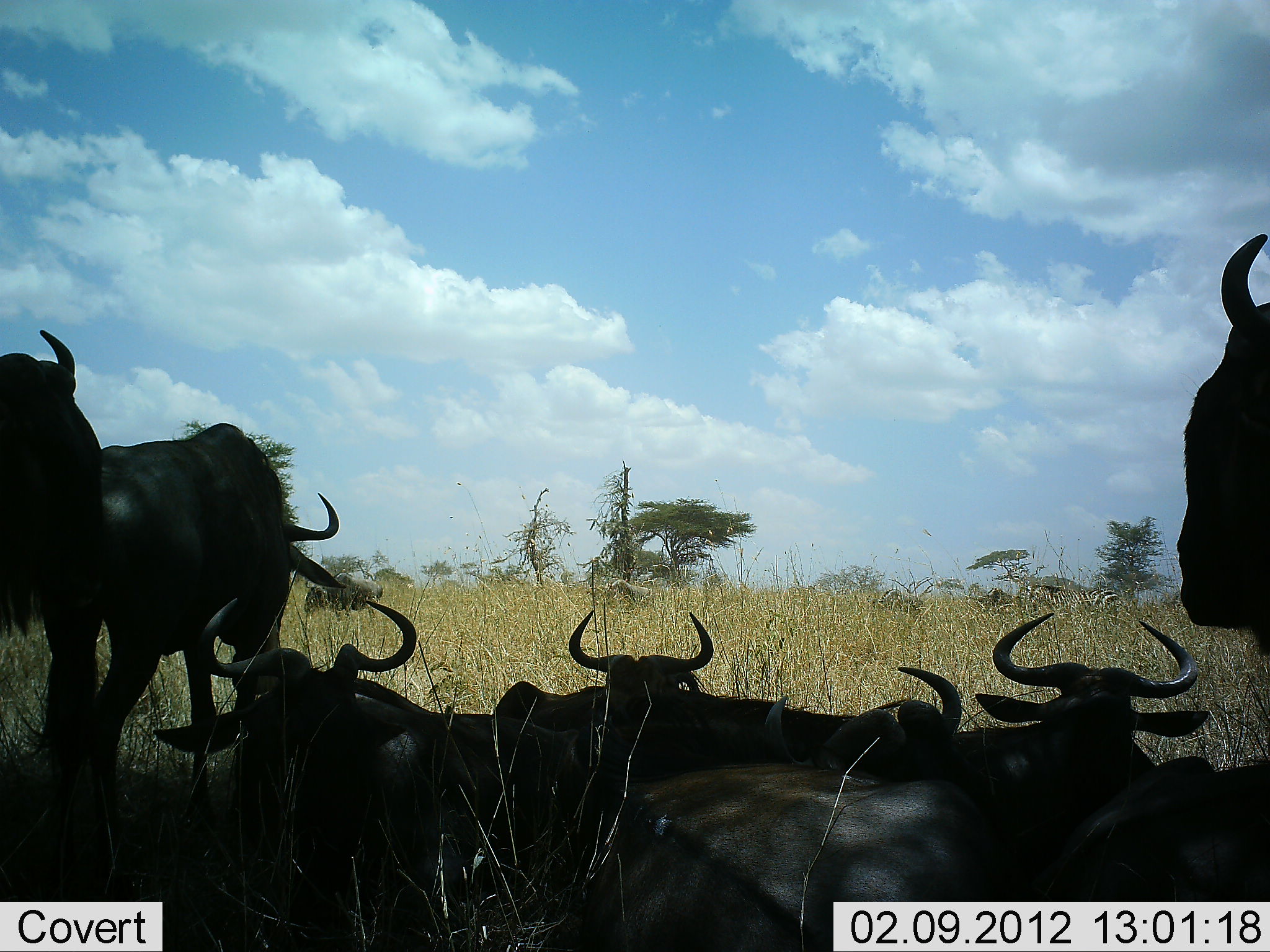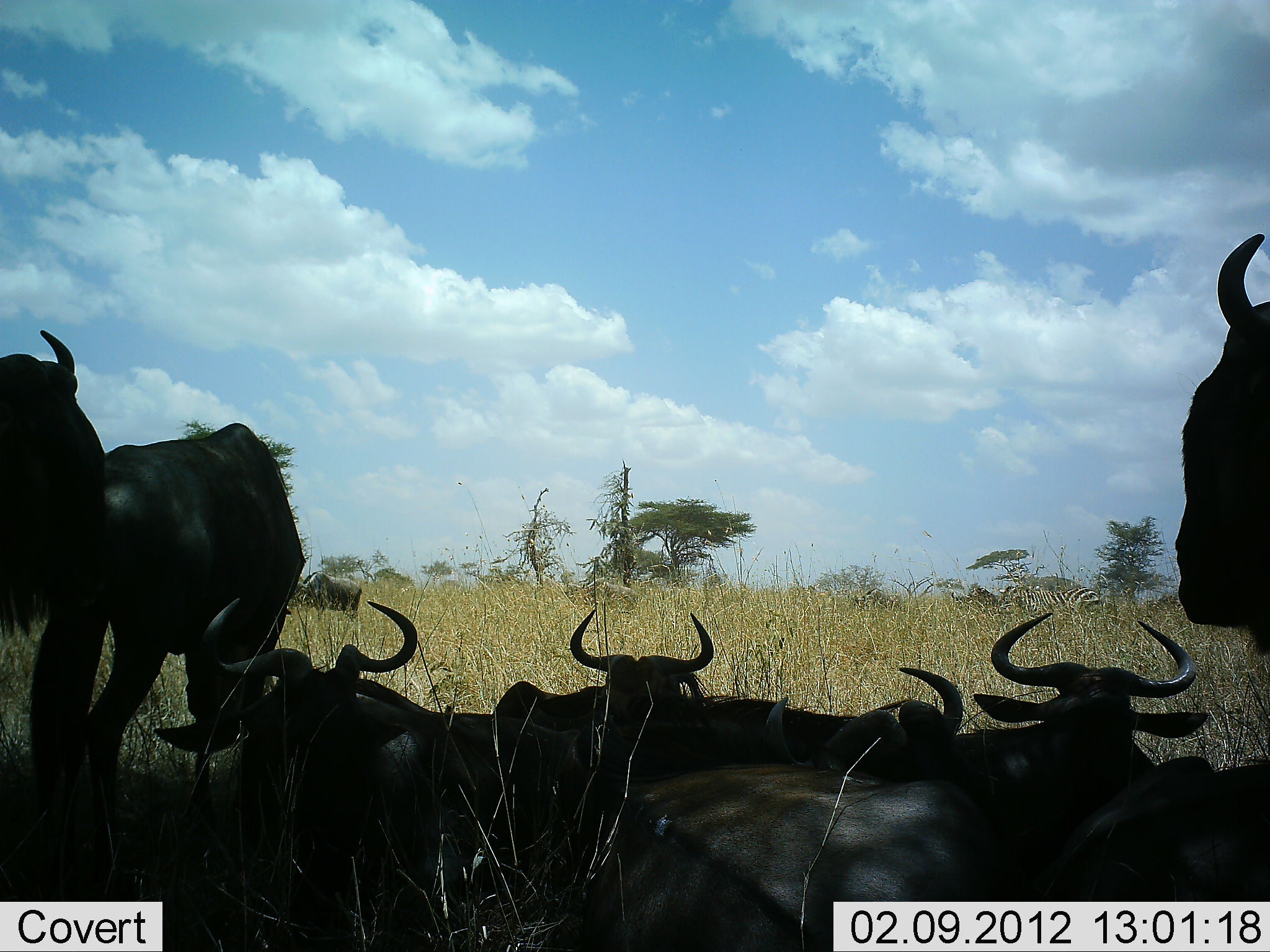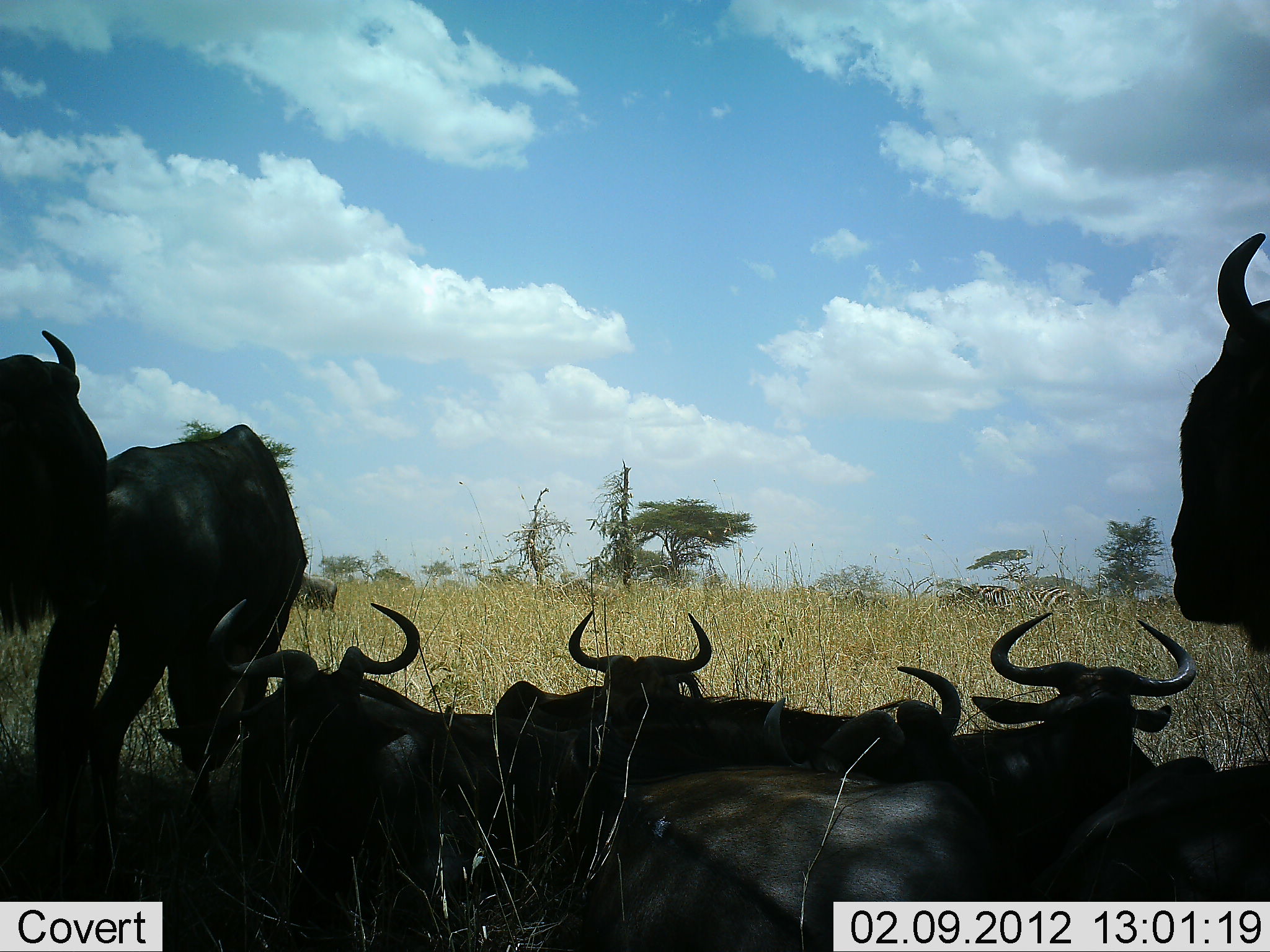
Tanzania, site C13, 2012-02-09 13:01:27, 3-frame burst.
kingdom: Animalia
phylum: Chordata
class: Mammalia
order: Artiodactyla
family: Bovidae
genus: Connochaetes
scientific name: Connochaetes taurinus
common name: blue wildebeest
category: wildebeest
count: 8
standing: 64%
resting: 100%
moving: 32%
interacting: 7%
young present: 0%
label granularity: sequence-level